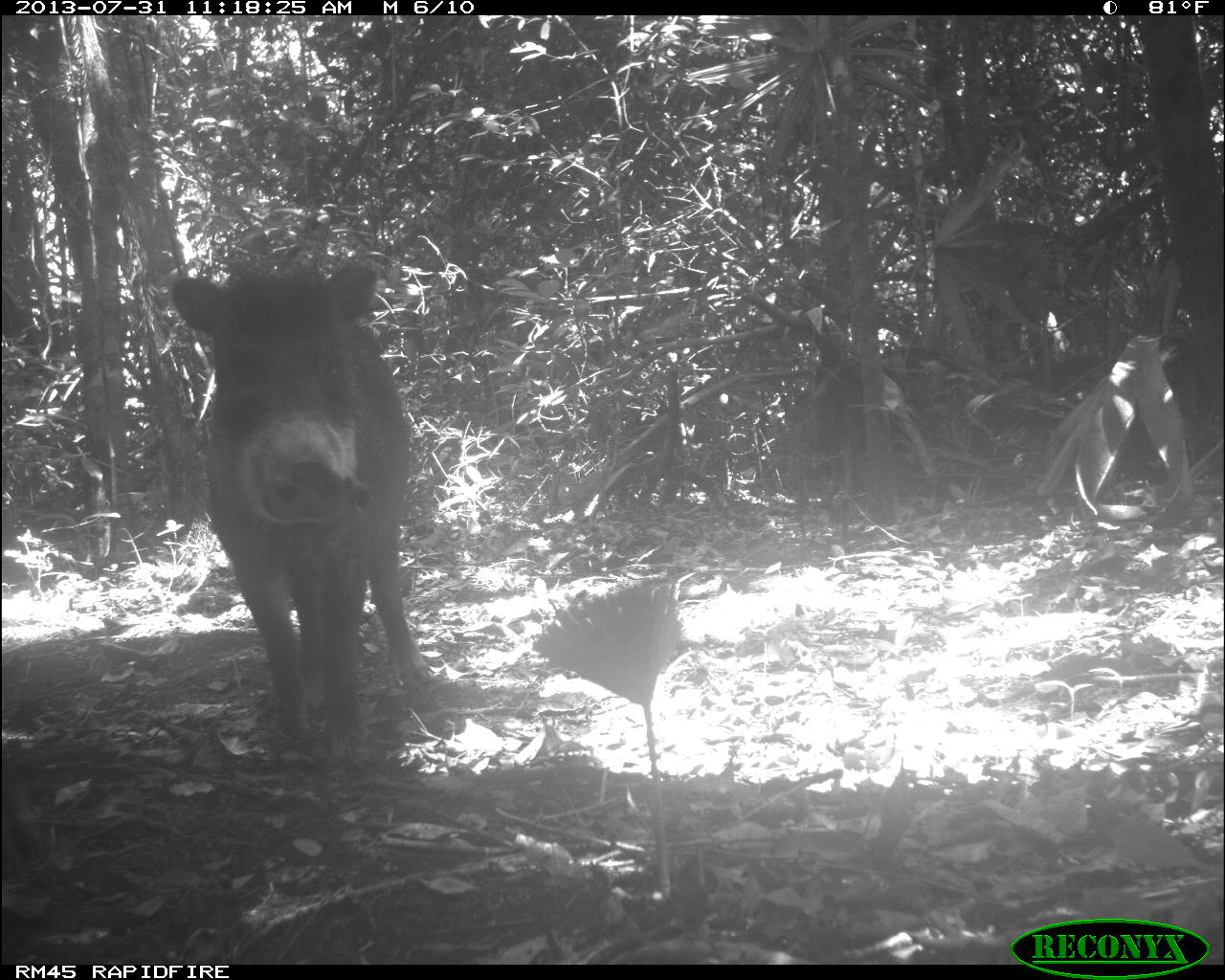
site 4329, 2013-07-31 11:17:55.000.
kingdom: Animalia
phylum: Chordata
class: Mammalia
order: Artiodactyla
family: Tayassuidae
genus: Tayassu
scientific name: Tayassu pecari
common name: white-lipped peccary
Tayassu pecari (white-lipped peccary), count 3.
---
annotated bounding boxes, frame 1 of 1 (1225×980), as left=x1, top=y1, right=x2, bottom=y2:
tayassu pecari: left=165, top=258, right=434, bottom=758